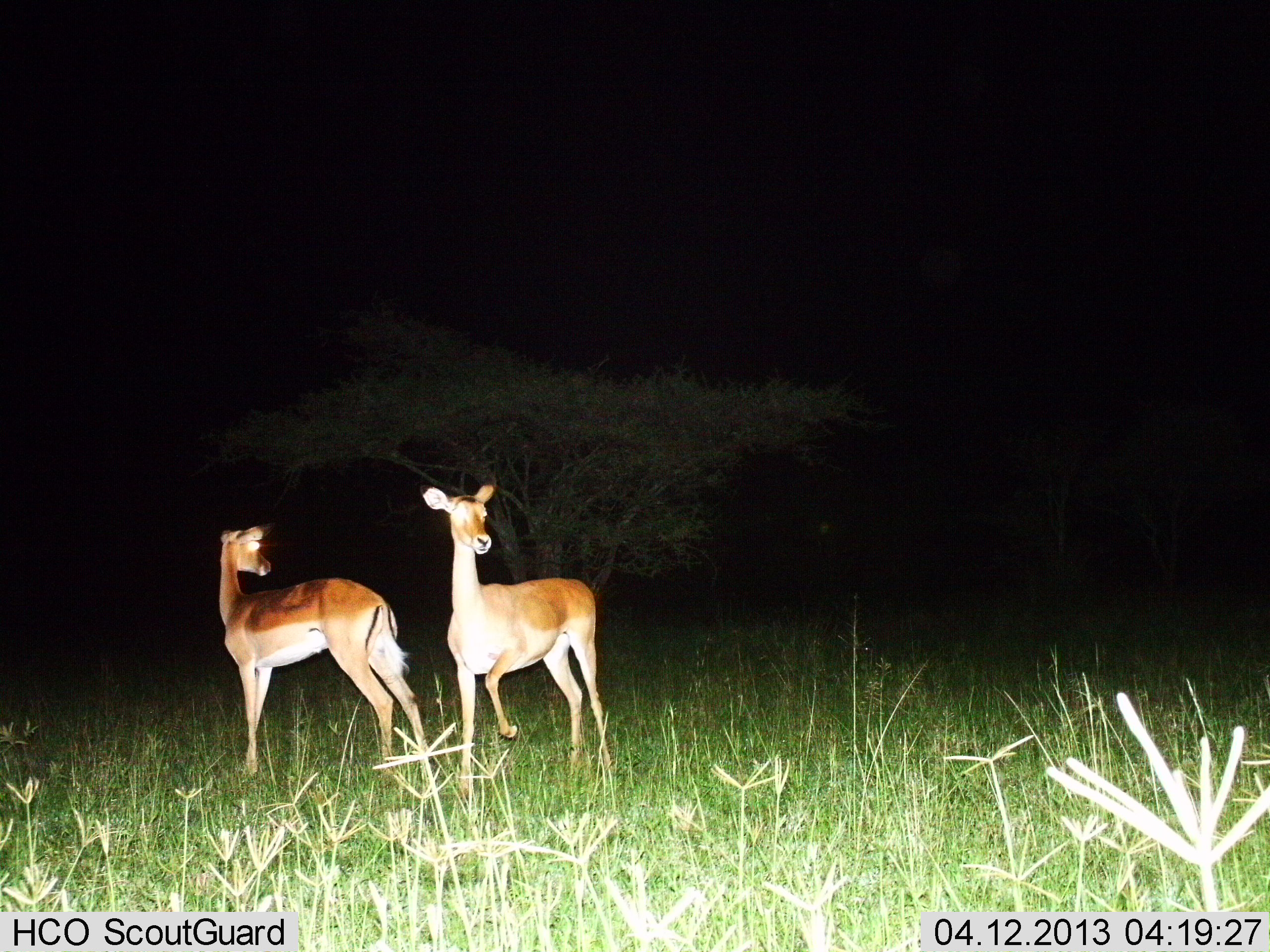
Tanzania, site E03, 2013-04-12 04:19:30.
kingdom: Animalia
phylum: Chordata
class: Mammalia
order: Artiodactyla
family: Bovidae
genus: Aepyceros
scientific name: Aepyceros melampus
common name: impala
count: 2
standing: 100%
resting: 0%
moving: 0%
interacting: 0%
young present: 0%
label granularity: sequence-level